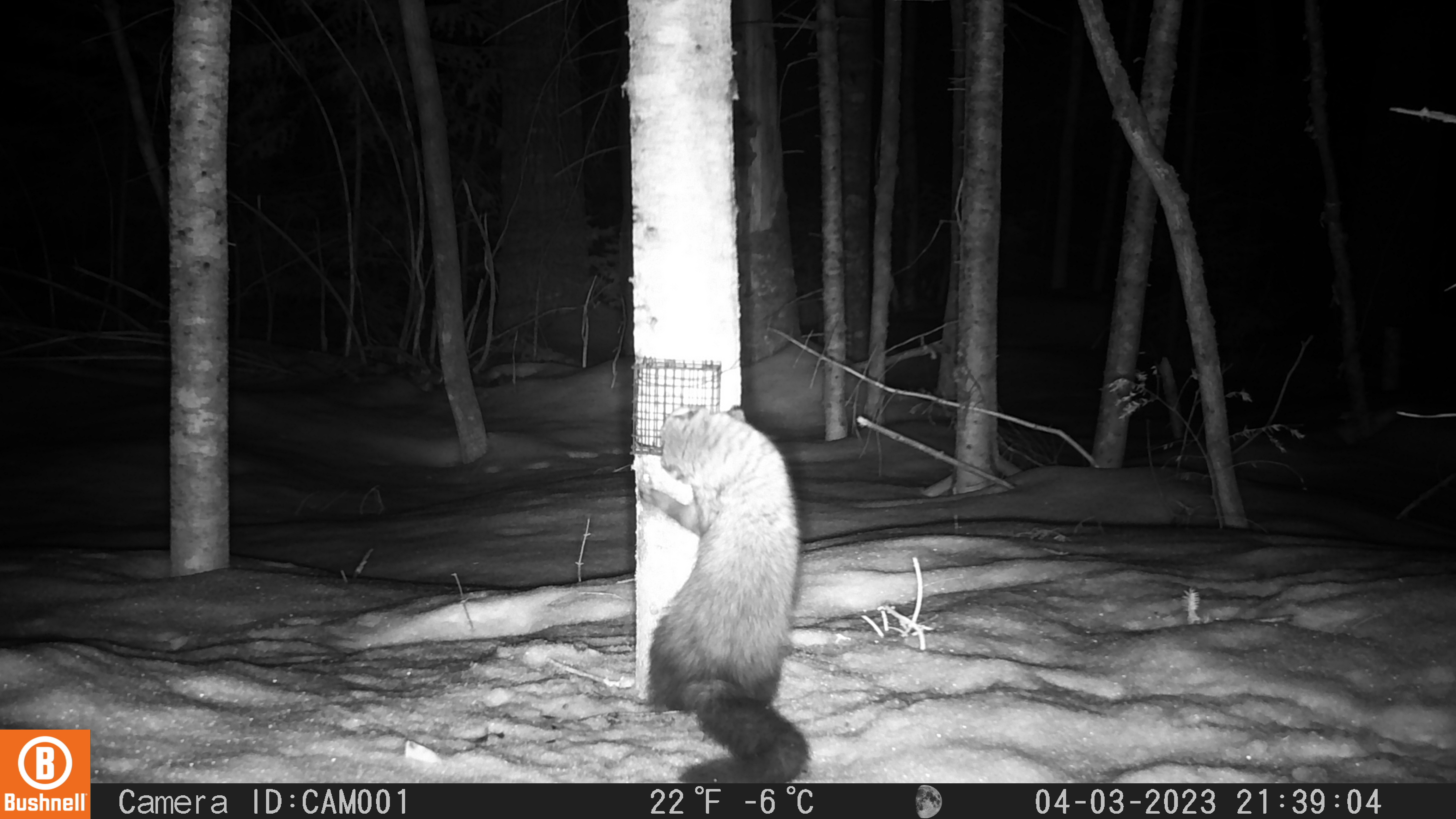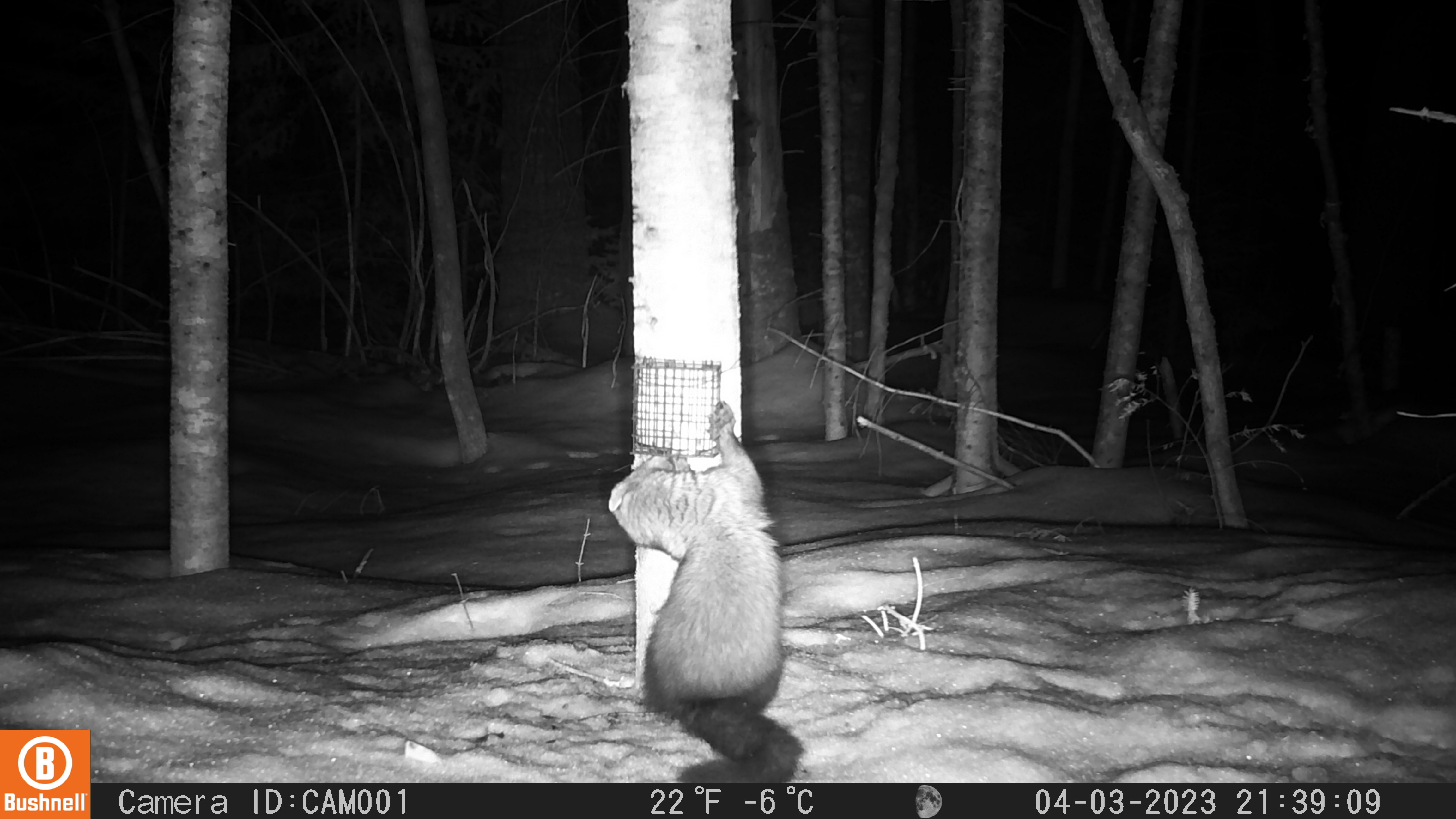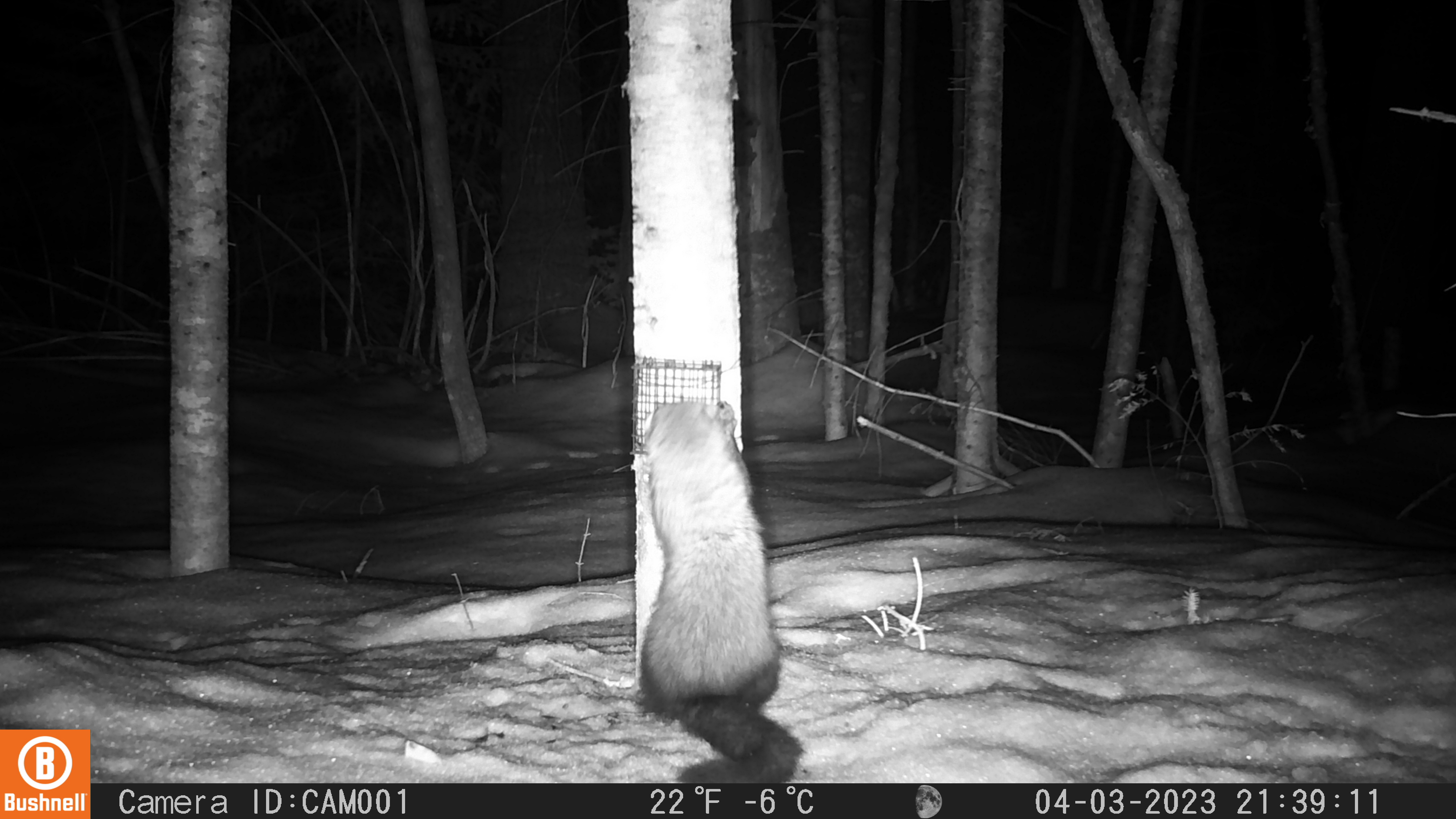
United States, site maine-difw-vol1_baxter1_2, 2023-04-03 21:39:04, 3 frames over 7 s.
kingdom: Animalia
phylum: Chordata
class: Mammalia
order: Carnivora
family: Mustelidae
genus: Pekania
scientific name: Pekania pennanti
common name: fisher